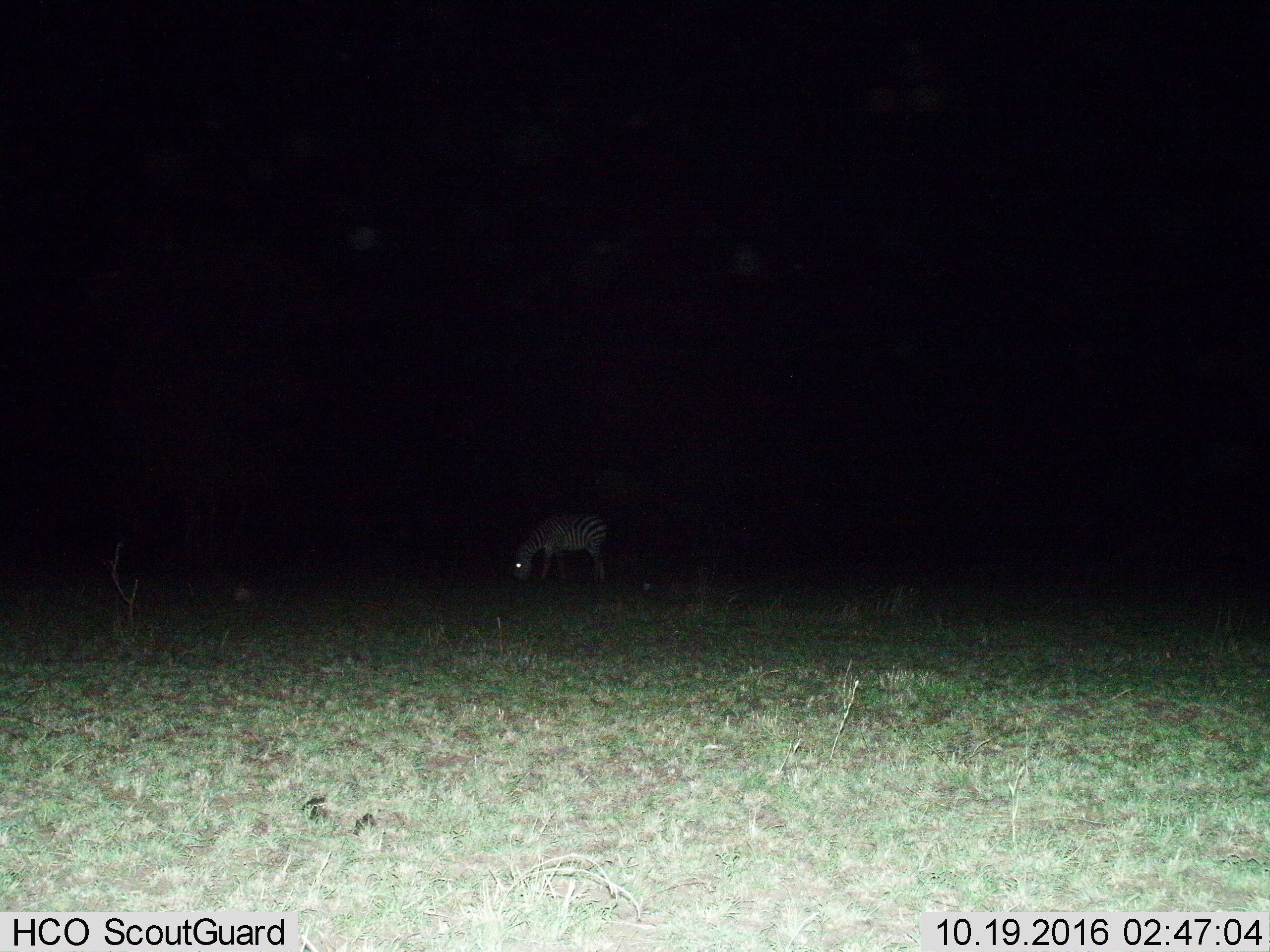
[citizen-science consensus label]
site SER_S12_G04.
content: unidentified animal